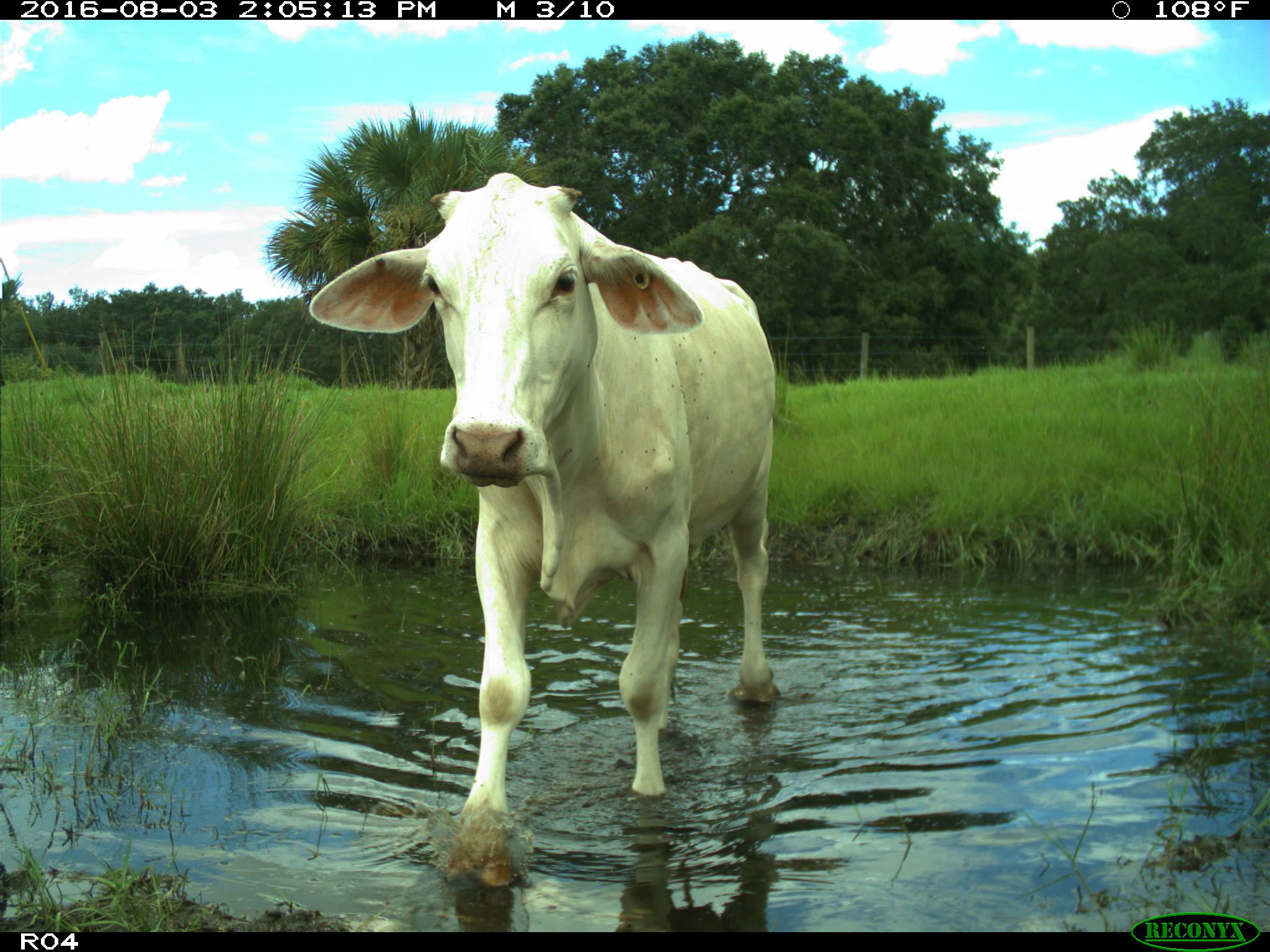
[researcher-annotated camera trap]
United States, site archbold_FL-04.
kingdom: Animalia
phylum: Chordata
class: Mammalia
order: Artiodactyla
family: Bovidae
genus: Bos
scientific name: Bos taurus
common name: domestic cow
Bos taurus (domestic cow).